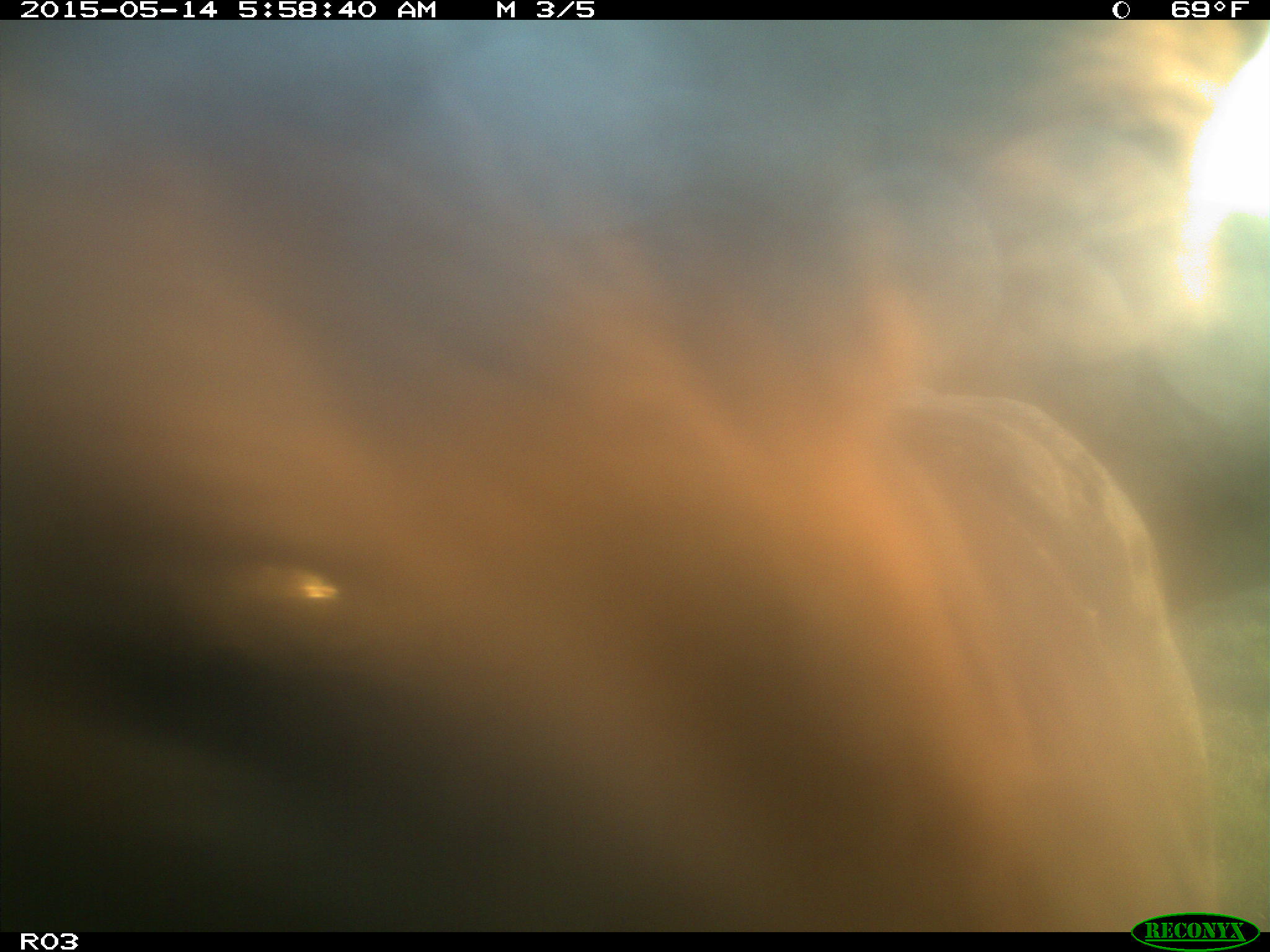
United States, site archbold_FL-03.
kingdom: Animalia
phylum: Chordata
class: Mammalia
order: Artiodactyla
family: Bovidae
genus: Bos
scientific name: Bos taurus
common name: domestic cow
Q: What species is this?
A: Bos taurus (domestic cow).